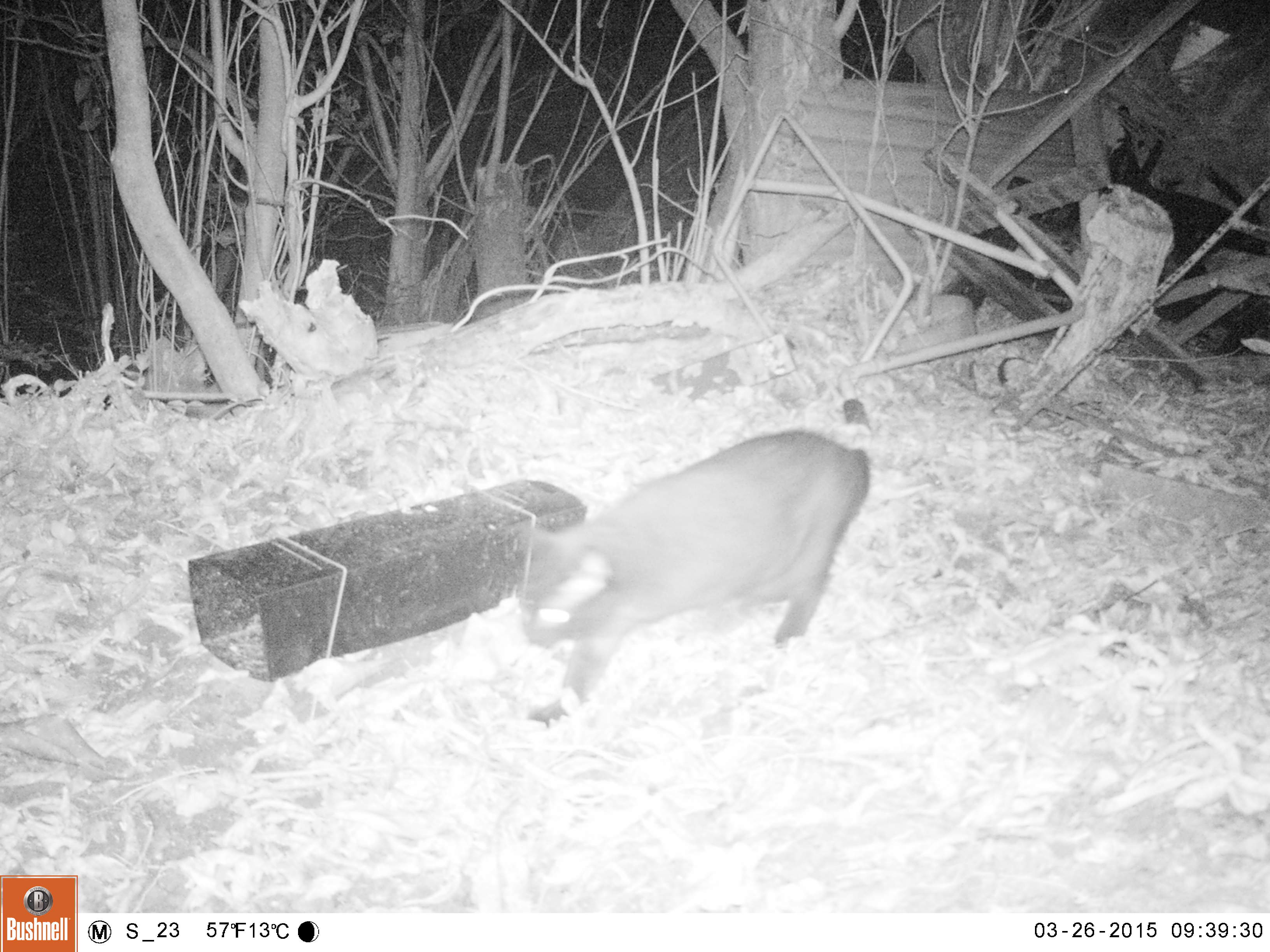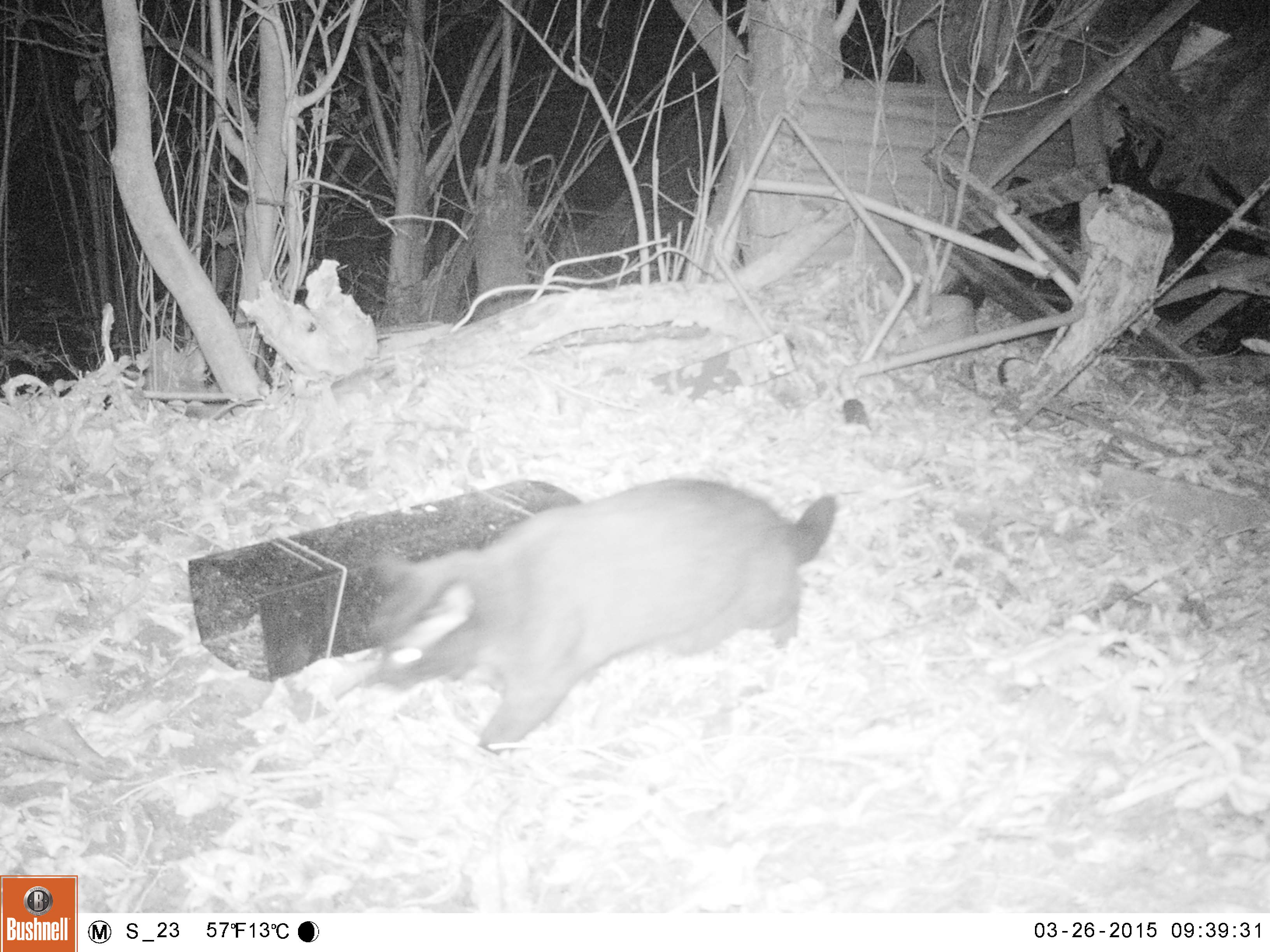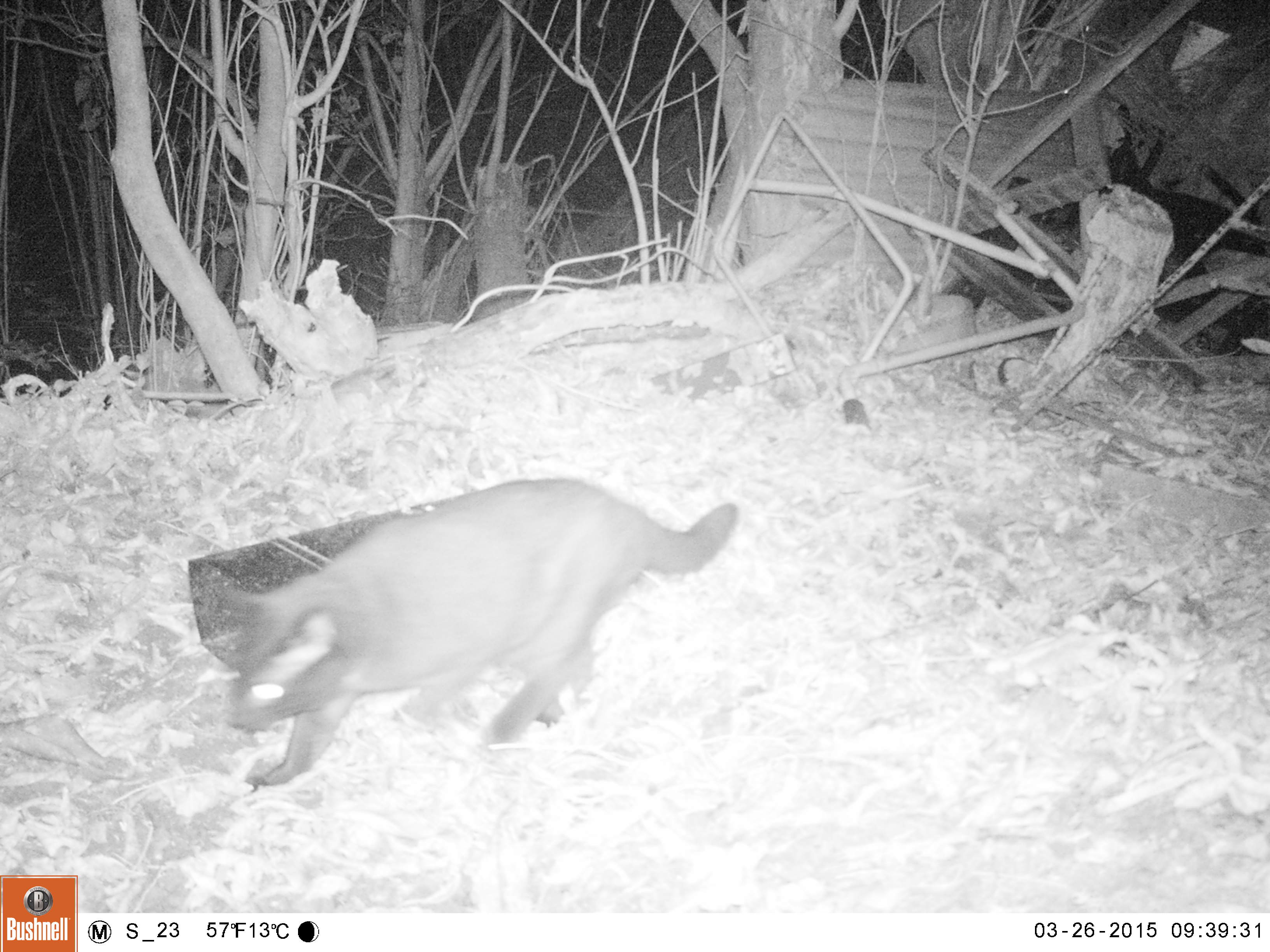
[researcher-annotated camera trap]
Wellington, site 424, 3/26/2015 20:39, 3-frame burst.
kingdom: Animalia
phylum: Chordata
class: Mammalia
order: Carnivora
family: Felidae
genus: Felis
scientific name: Felis catus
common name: cat